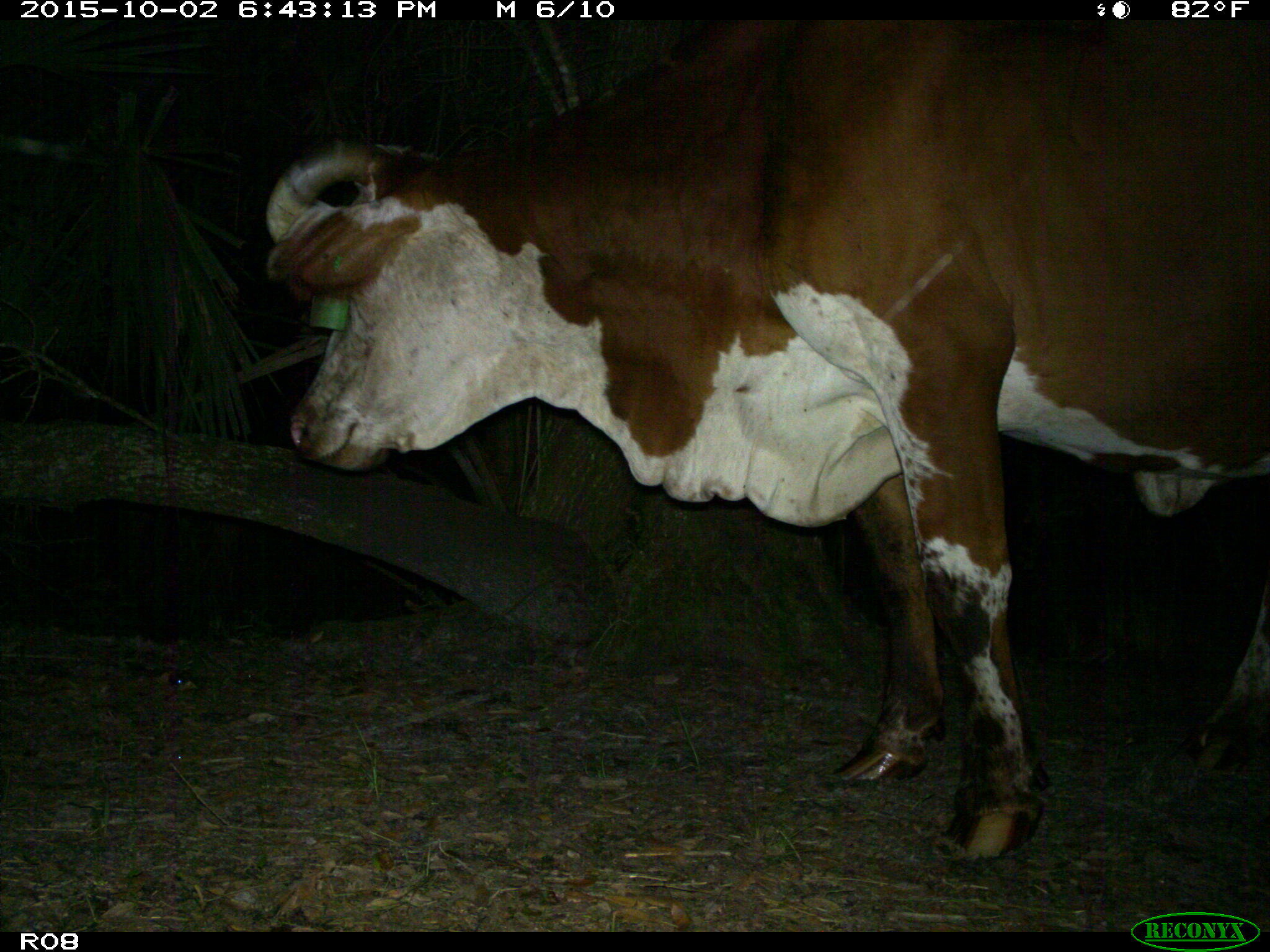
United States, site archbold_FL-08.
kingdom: Animalia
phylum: Chordata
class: Mammalia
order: Artiodactyla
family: Bovidae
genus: Bos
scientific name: Bos taurus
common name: domestic cow